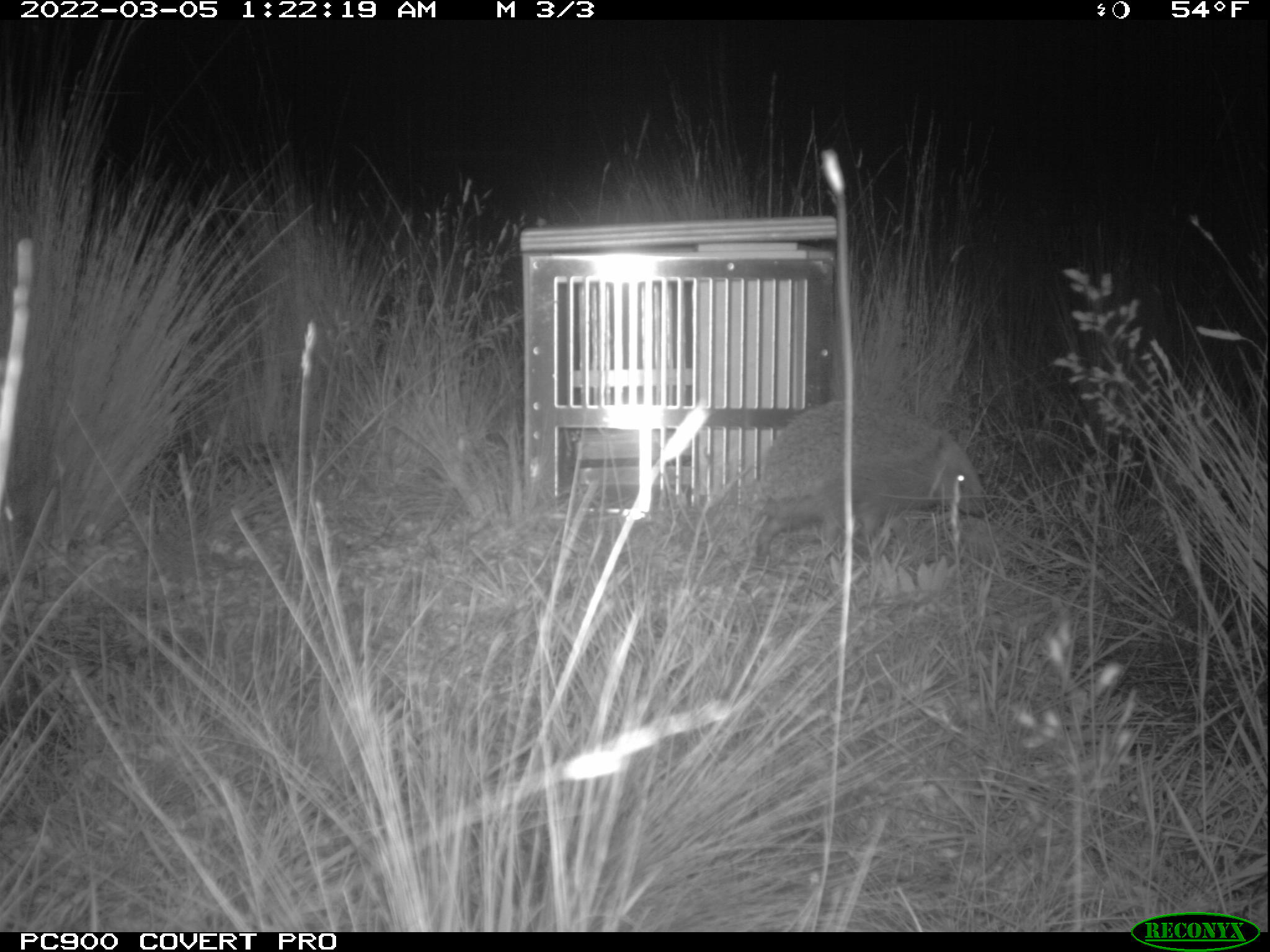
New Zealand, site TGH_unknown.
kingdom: Animalia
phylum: Chordata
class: Mammalia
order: Eulipotyphla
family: Erinaceidae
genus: Erinaceus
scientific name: Erinaceus europaeus europaeus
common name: european hedgehog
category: hedgehog